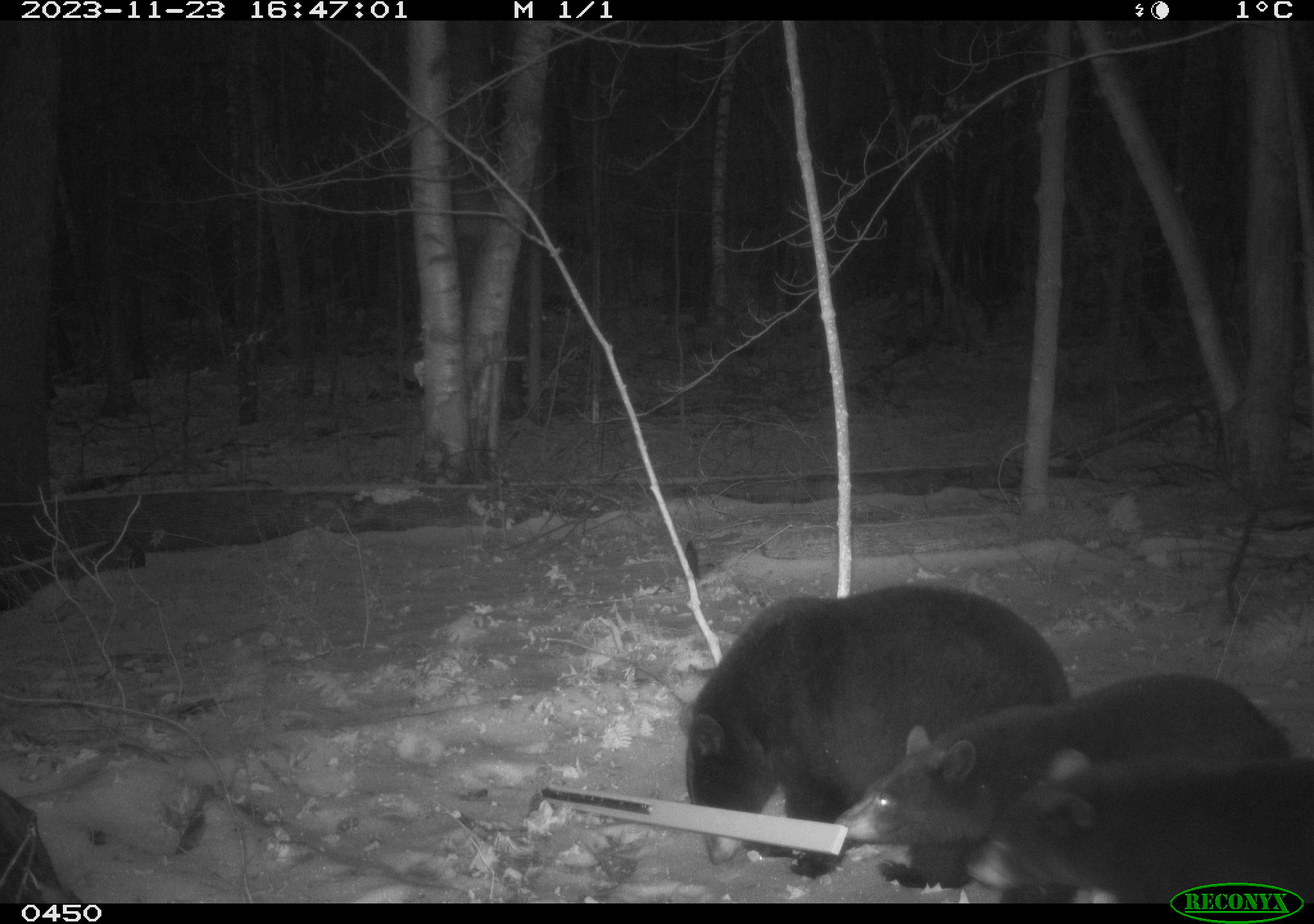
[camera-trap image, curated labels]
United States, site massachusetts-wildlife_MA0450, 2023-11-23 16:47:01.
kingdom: Animalia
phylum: Chordata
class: Mammalia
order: Carnivora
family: Ursidae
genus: Ursus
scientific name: Ursus americanus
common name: black bear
Black bear (Ursus americanus).